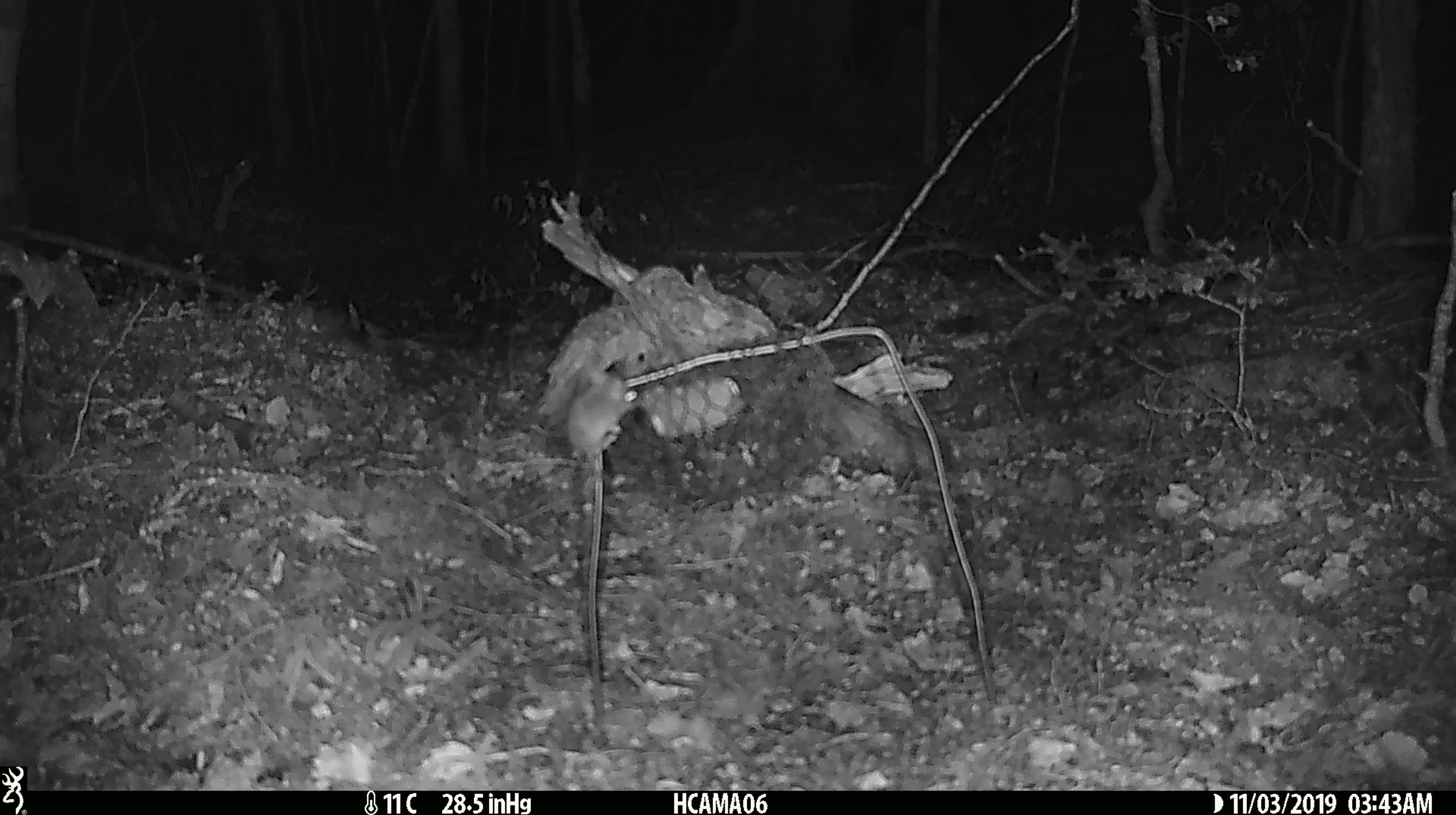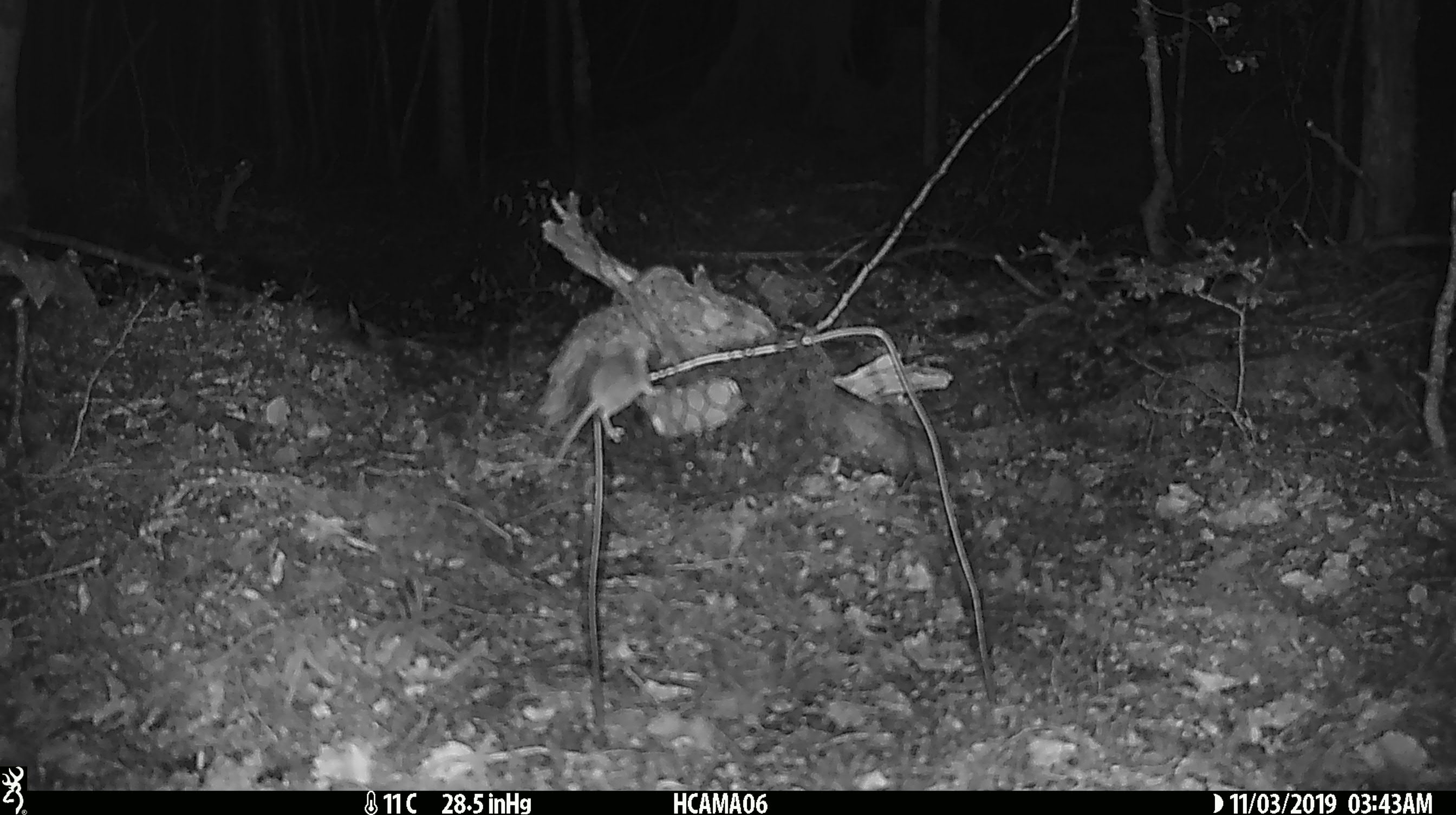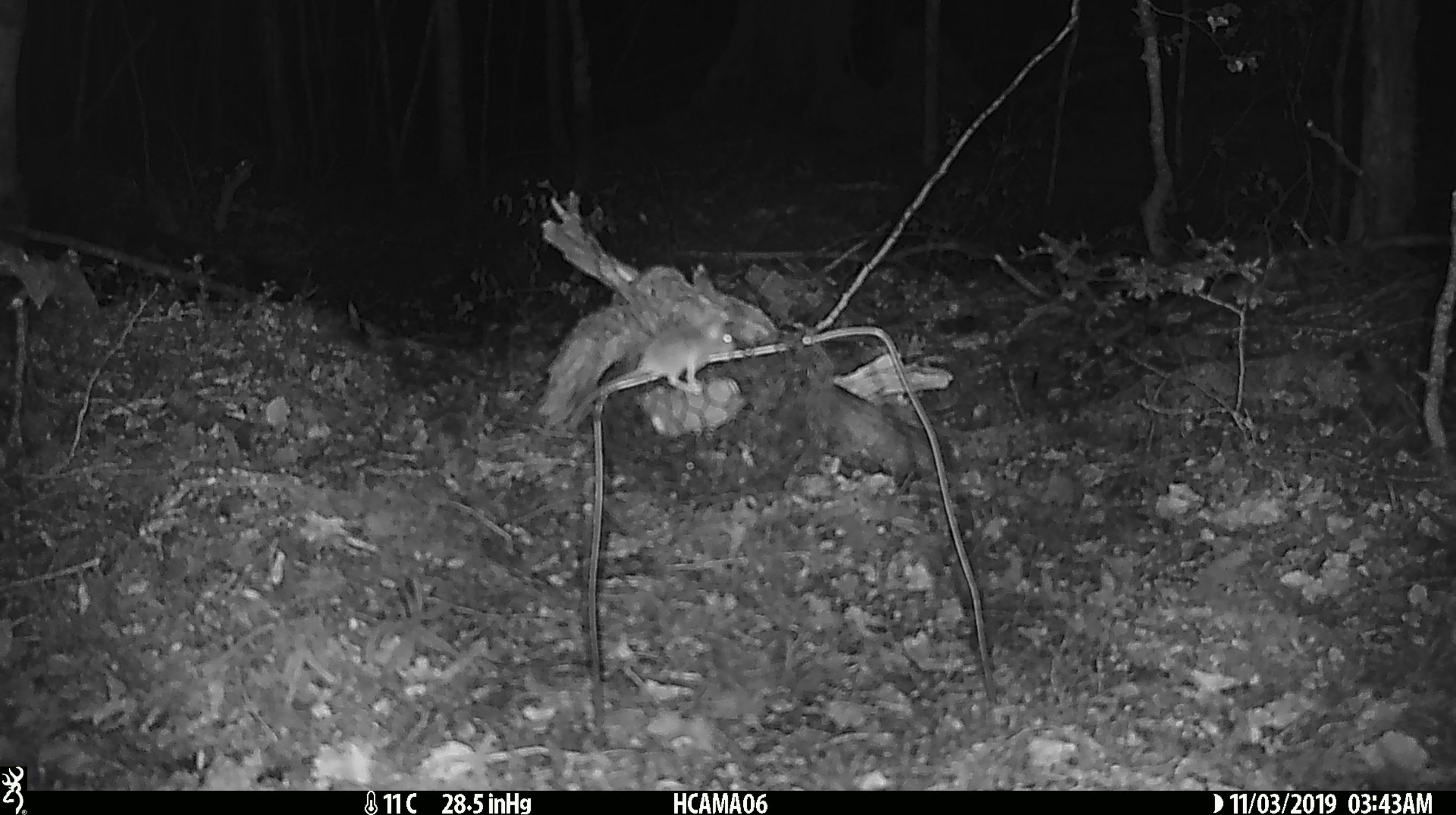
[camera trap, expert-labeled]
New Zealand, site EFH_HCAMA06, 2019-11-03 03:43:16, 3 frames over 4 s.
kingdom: Animalia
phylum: Chordata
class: Mammalia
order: Rodentia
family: Muridae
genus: Mus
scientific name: Mus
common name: mouse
Mouse (Mus).